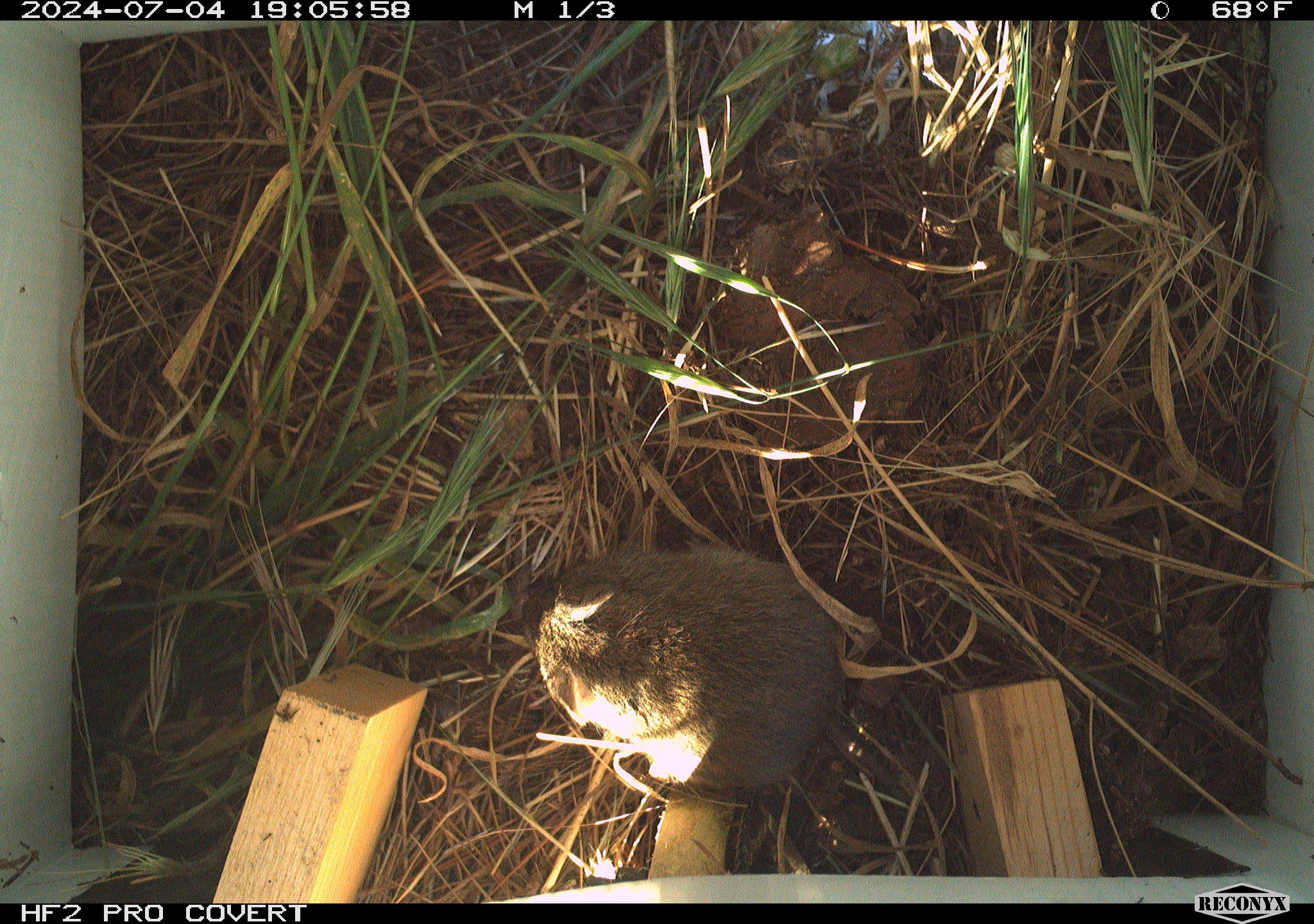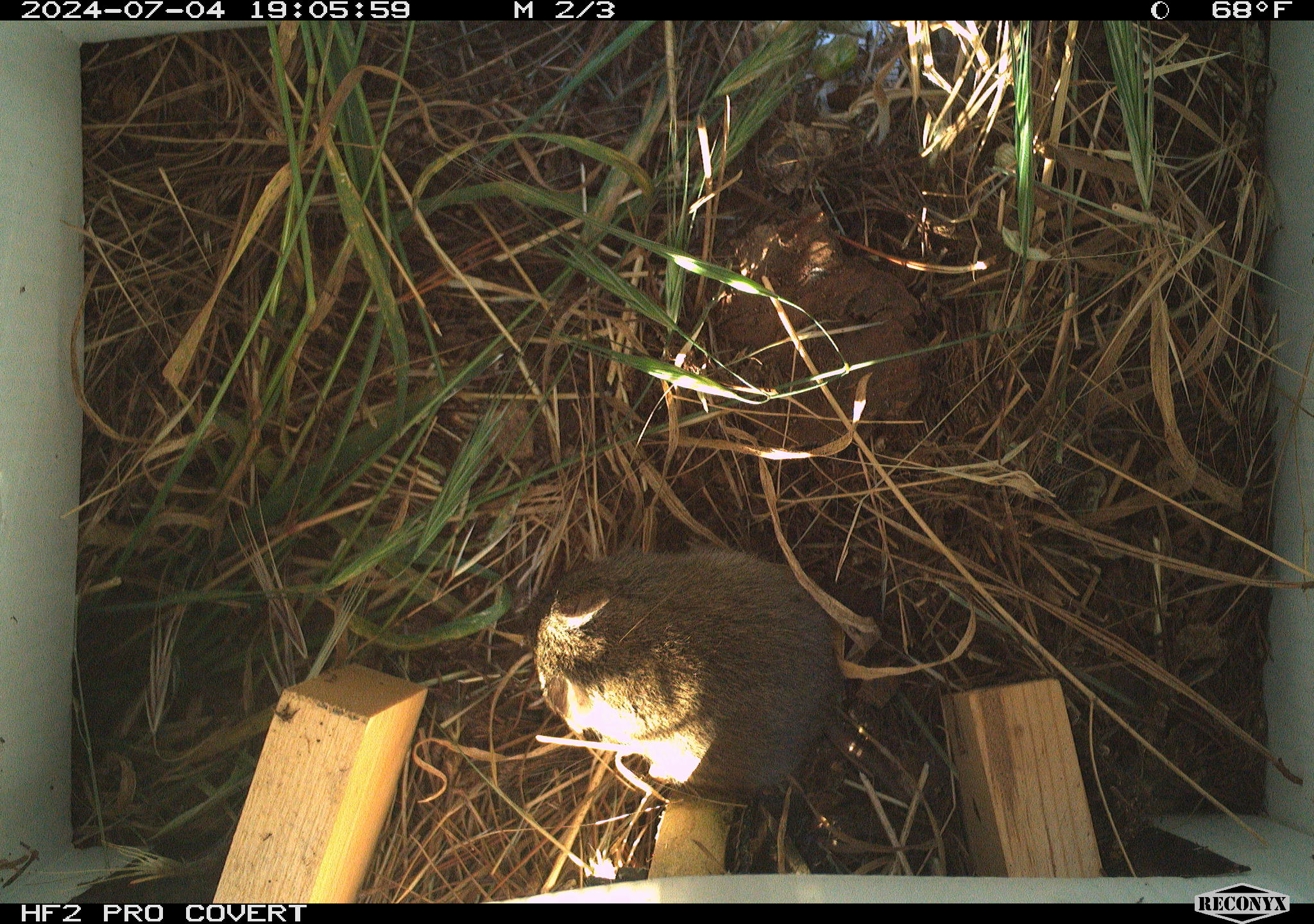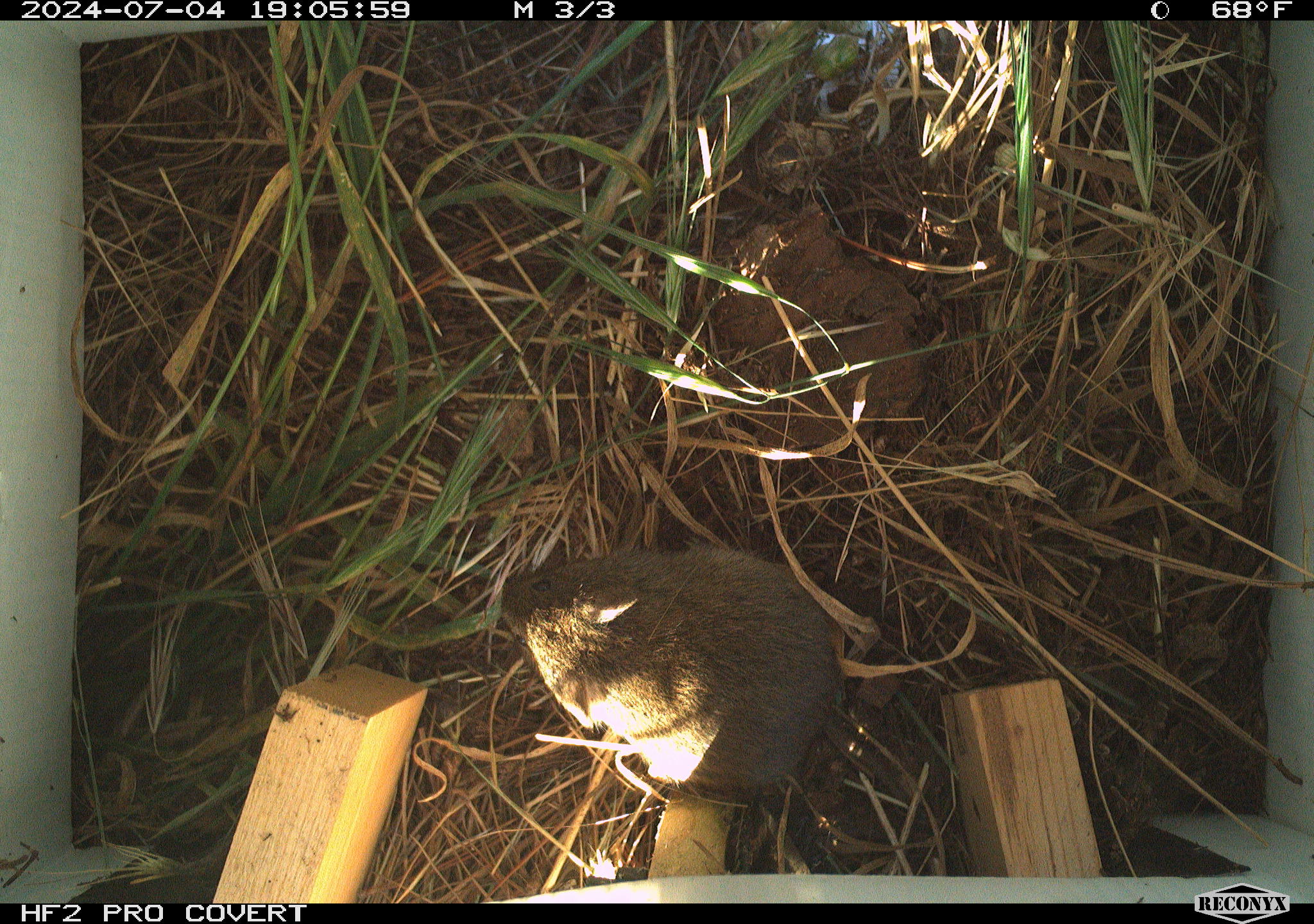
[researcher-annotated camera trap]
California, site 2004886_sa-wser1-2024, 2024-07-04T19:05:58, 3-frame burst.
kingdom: Animalia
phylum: Chordata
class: Mammalia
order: Rodentia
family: Cricetidae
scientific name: Arvicolinae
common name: voles, lemmings, and muskrats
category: arvicolinae subfamily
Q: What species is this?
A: Arvicolinae subfamily (voles, lemmings, and muskrats) (Arvicolinae).